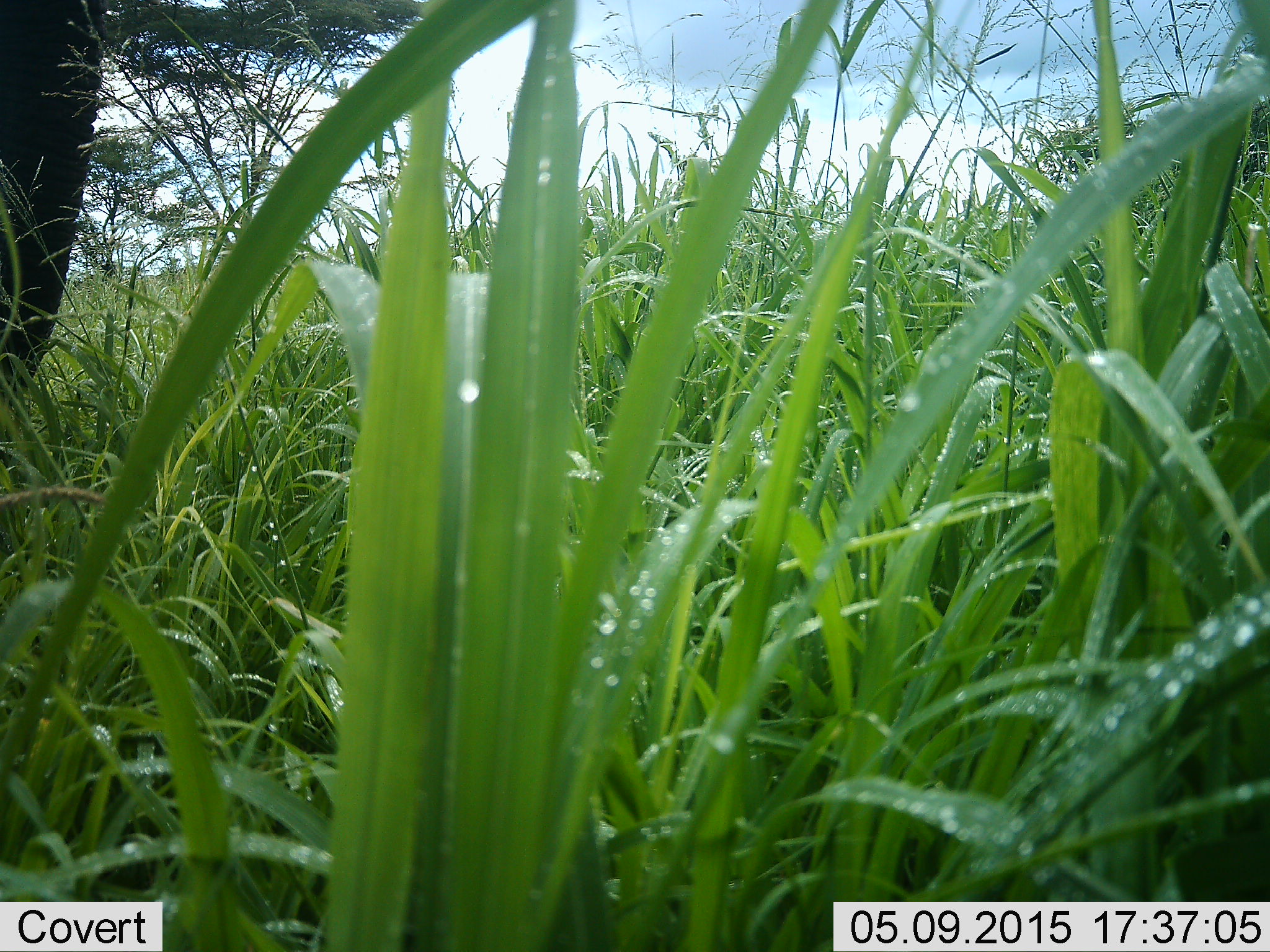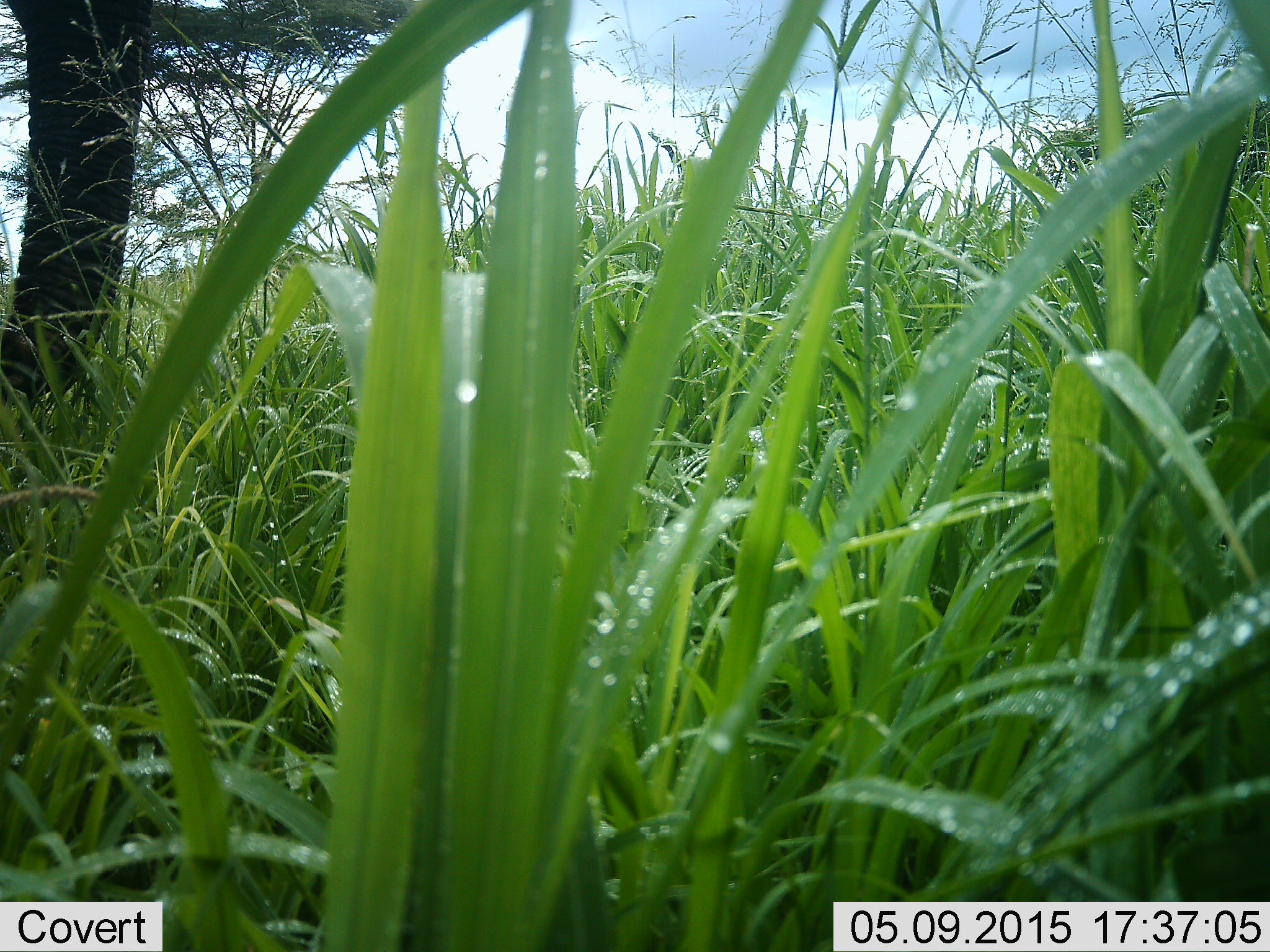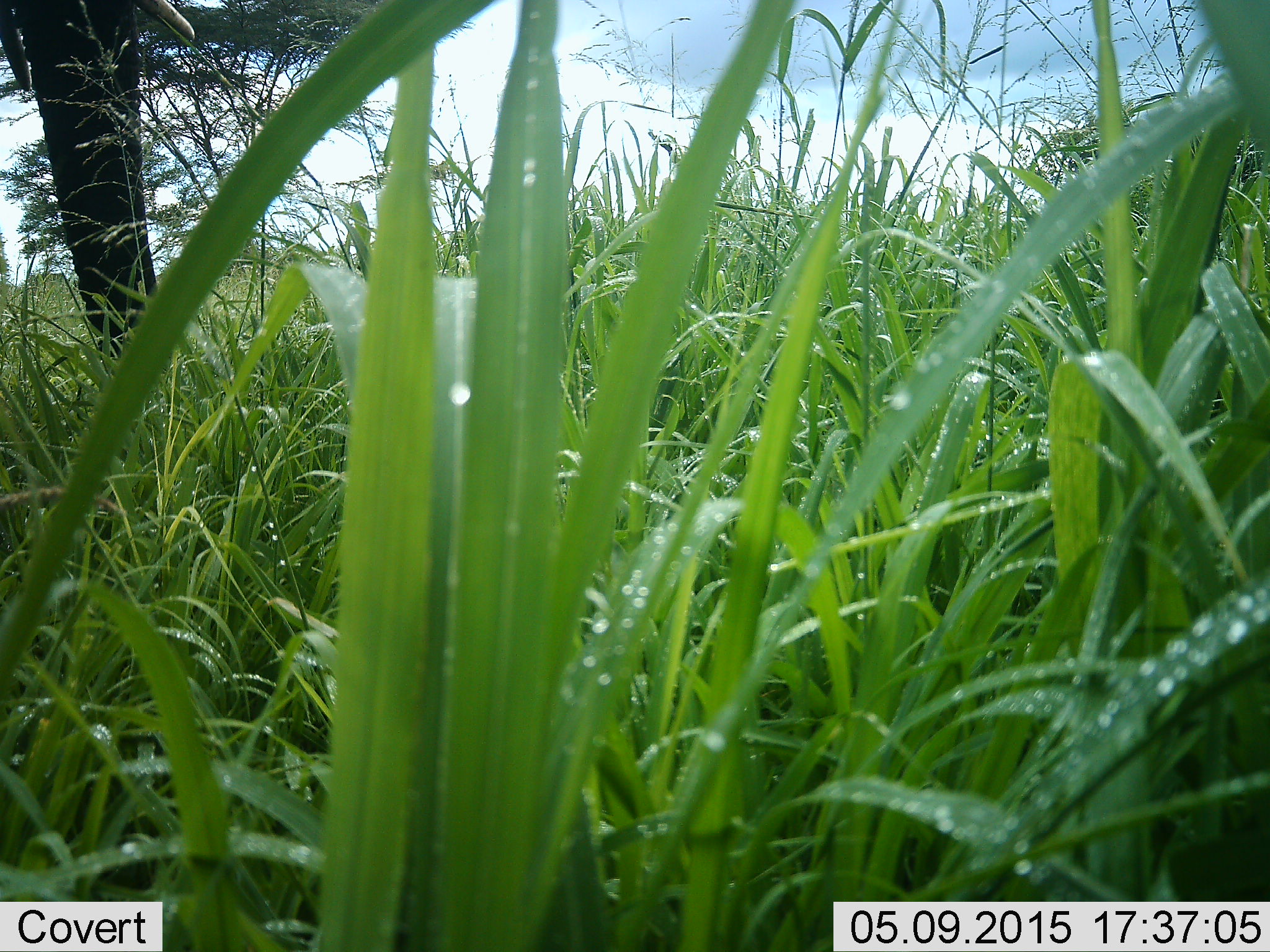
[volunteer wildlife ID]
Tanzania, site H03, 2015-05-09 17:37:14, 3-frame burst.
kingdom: Animalia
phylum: Chordata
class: Mammalia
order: Proboscidea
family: Elephantidae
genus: Loxodonta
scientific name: Loxodonta africana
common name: african bush elephant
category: elephant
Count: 1.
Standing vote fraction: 90%.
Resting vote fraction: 0%.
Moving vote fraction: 0%.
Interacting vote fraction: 0%.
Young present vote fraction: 0%.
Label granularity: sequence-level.